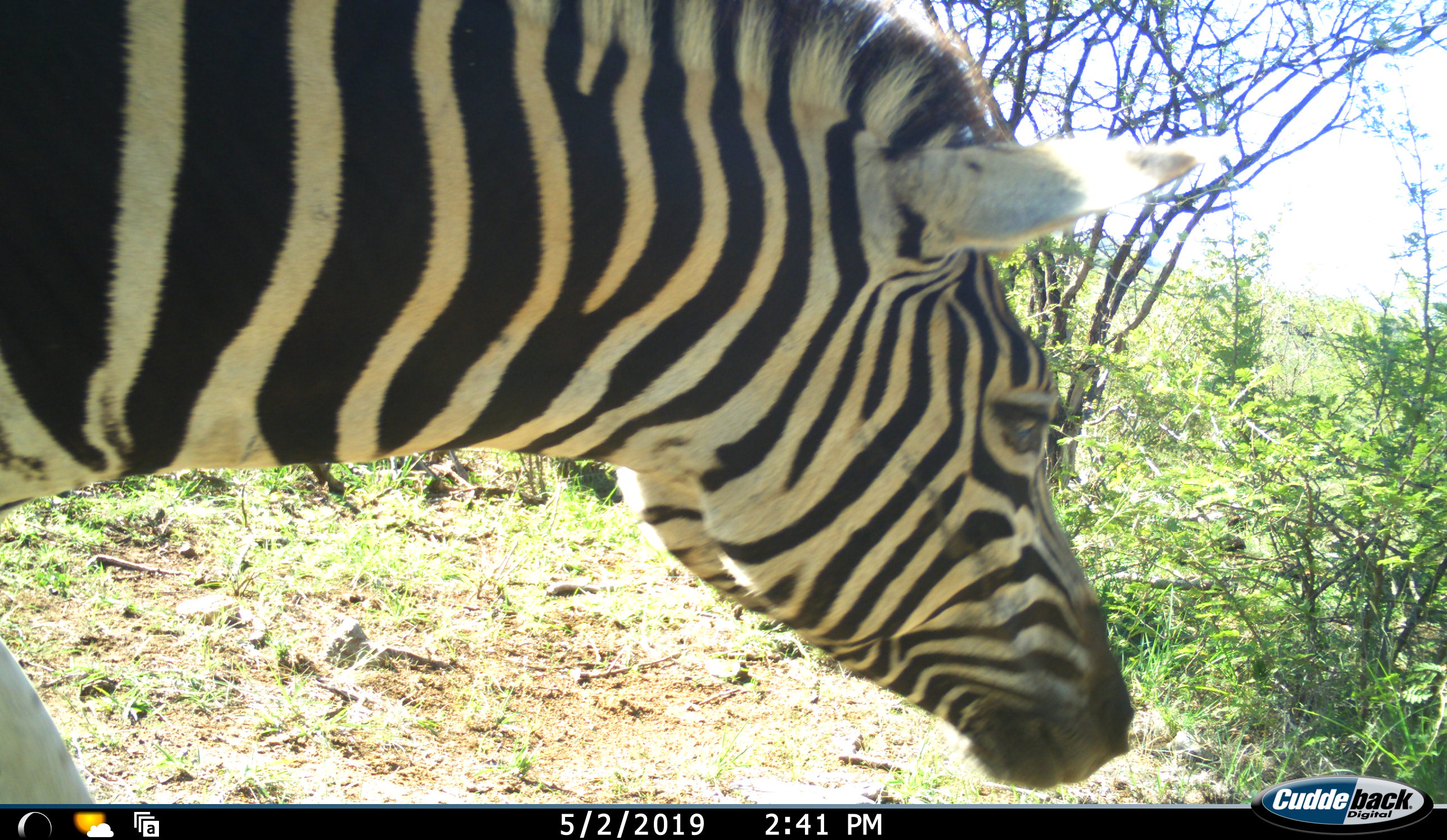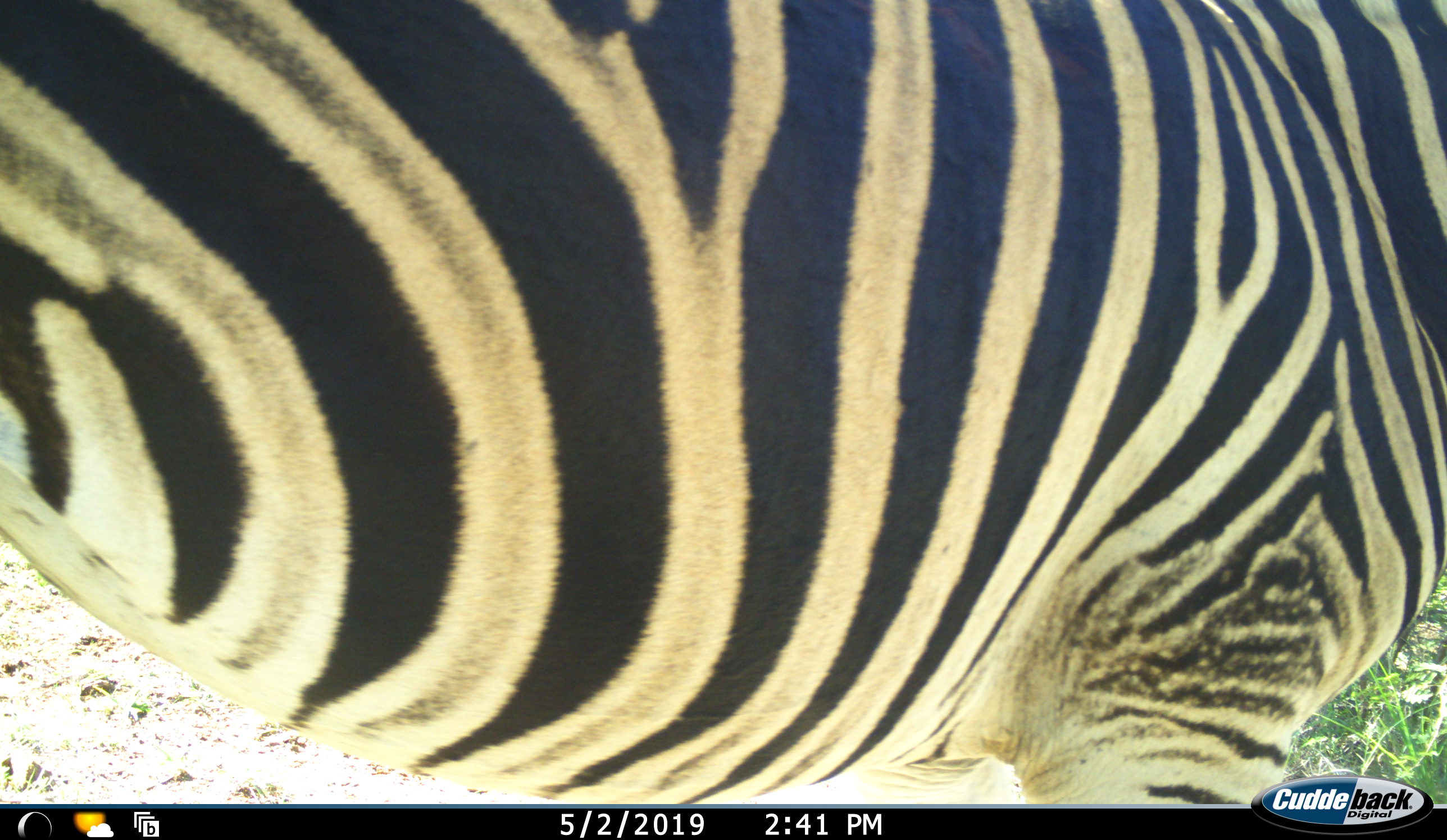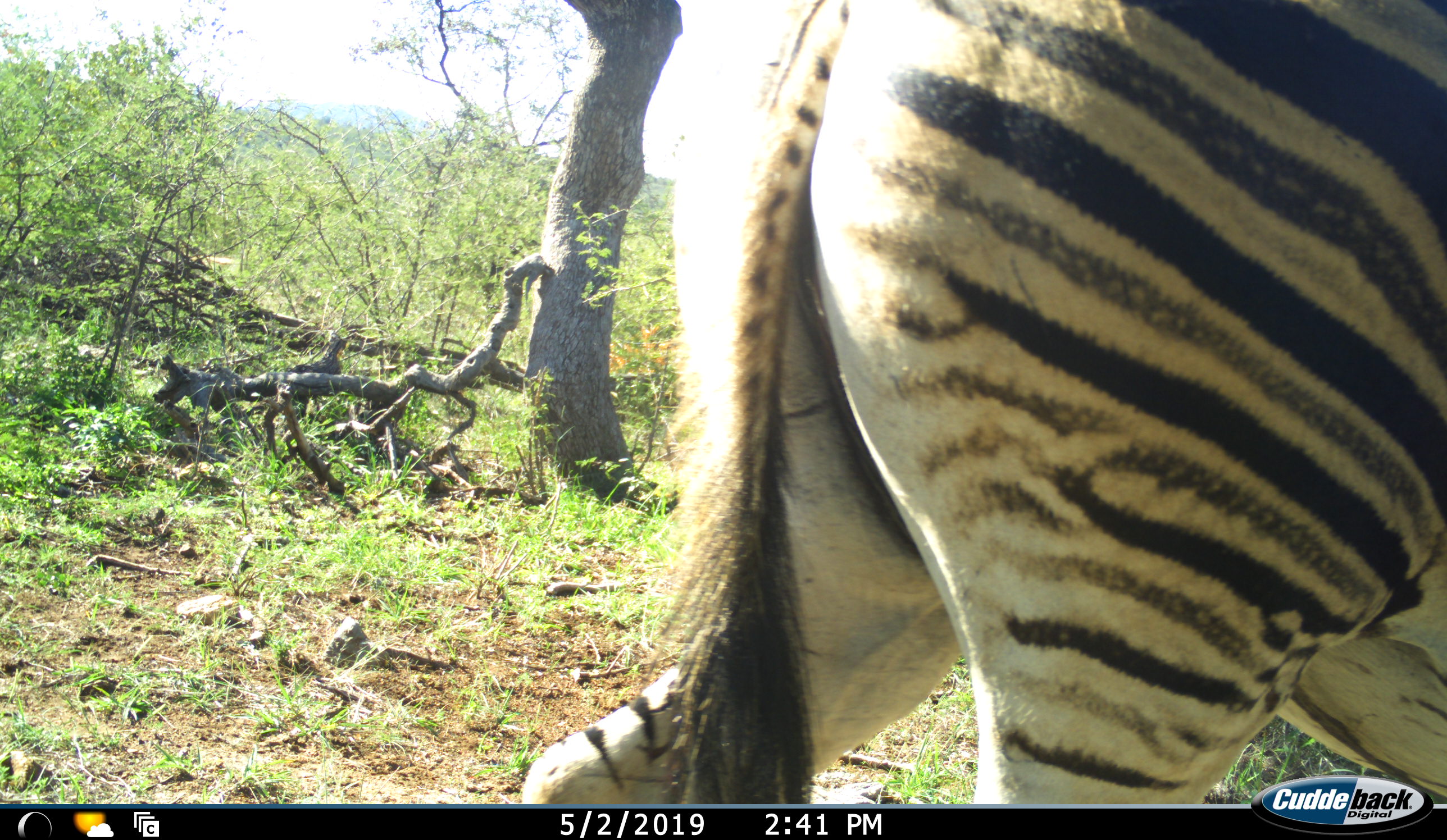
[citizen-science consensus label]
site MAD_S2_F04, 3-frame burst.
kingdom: Animalia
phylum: Chordata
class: Mammalia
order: Perissodactyla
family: Equidae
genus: Equus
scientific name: Equus quagga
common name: plains zebra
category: zebraplains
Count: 1.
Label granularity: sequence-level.